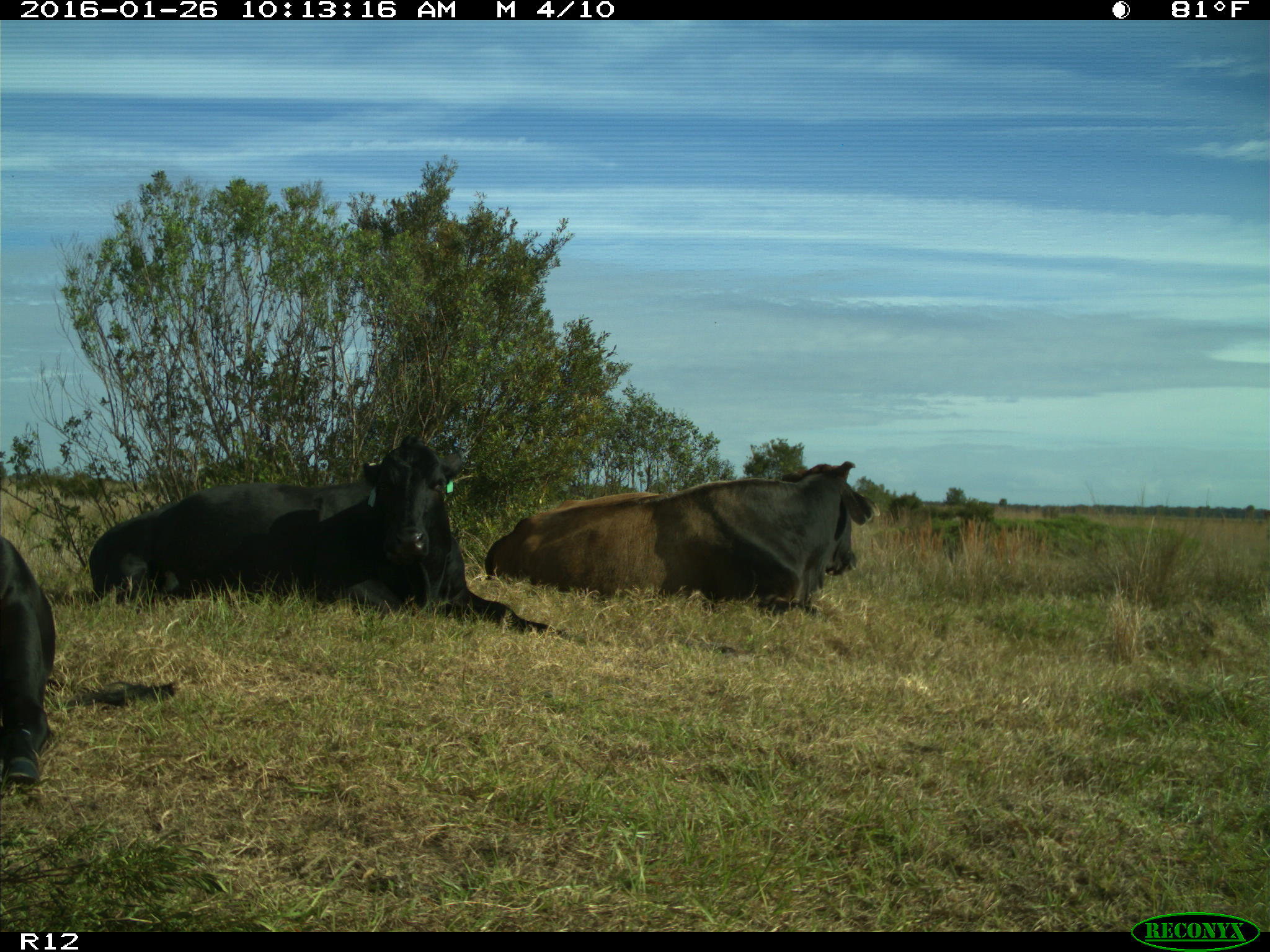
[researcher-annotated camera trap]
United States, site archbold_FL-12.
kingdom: Animalia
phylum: Chordata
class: Mammalia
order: Artiodactyla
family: Bovidae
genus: Bos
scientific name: Bos taurus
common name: domestic cow